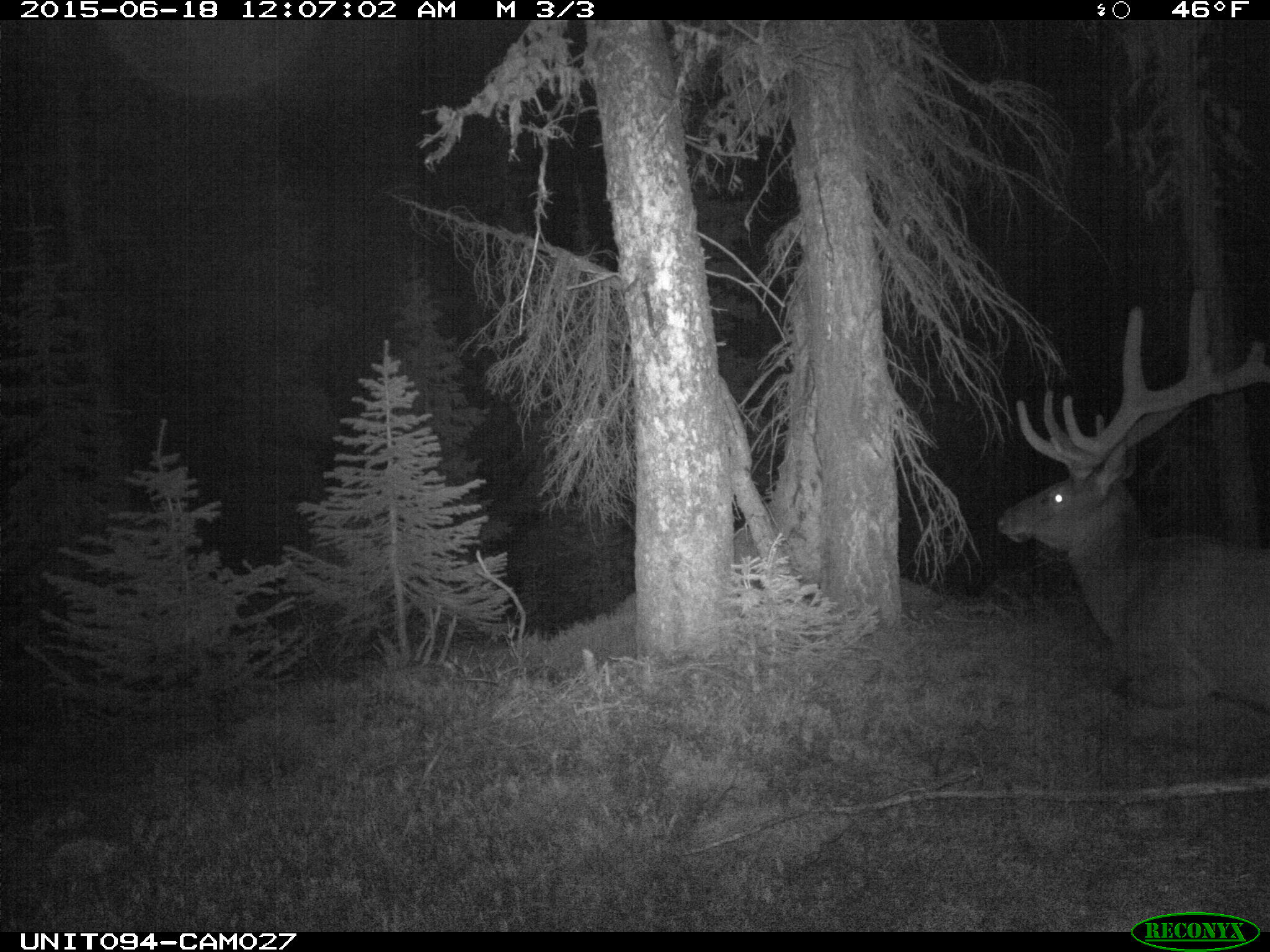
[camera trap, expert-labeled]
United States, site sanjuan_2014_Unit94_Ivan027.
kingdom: Animalia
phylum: Chordata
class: Mammalia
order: Artiodactyla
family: Cervidae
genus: Cervus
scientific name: Cervus elaphus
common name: red deer